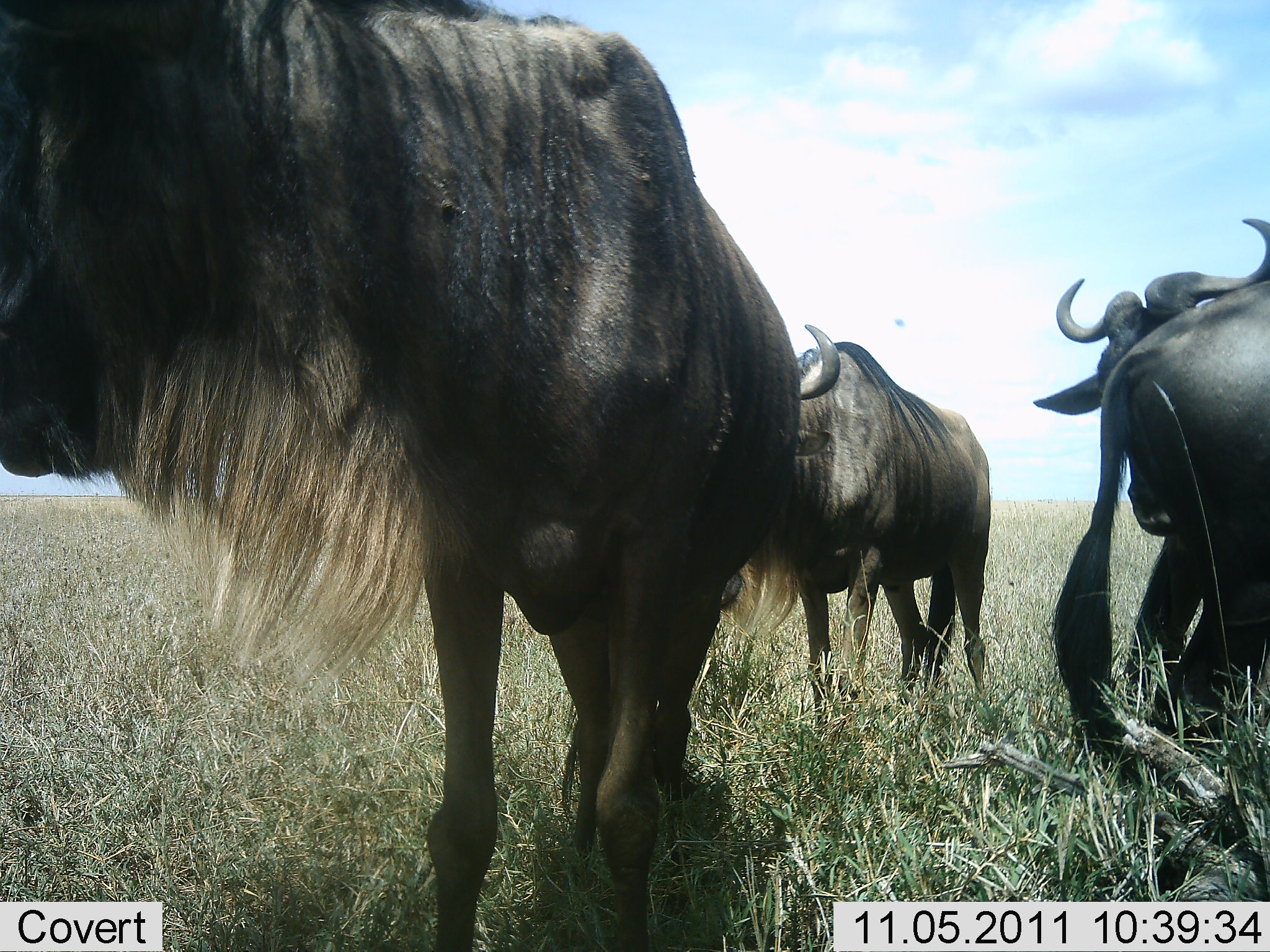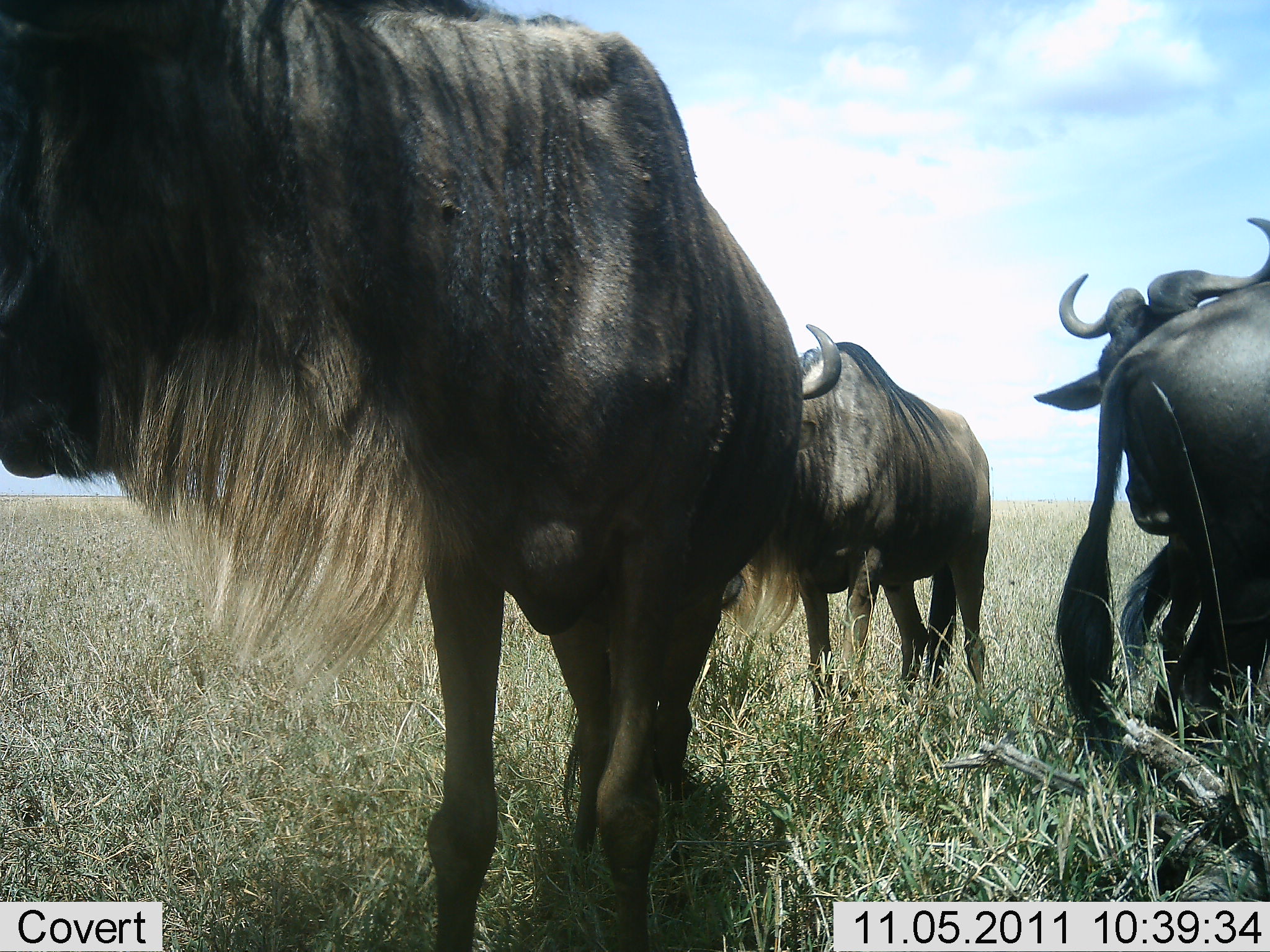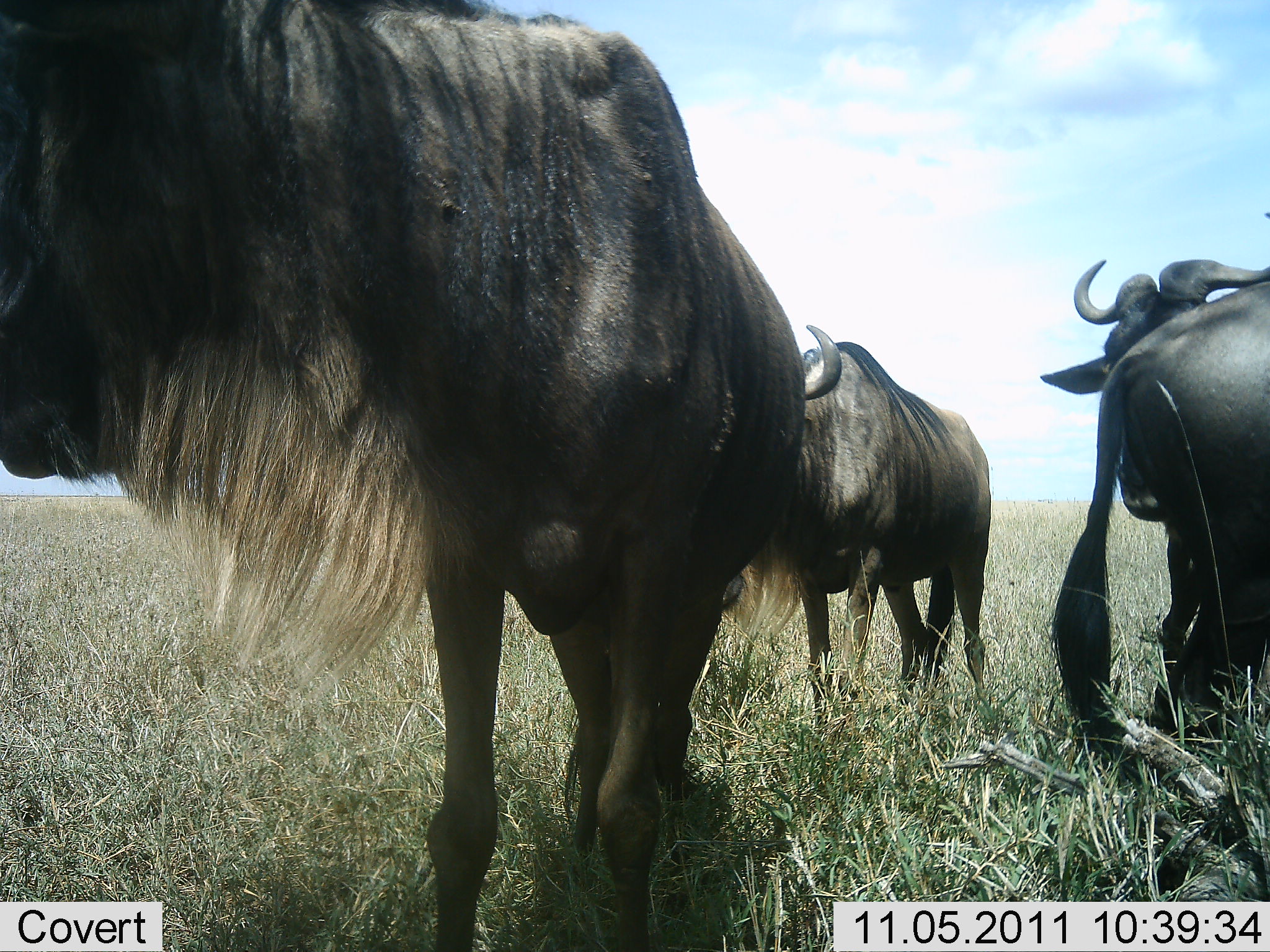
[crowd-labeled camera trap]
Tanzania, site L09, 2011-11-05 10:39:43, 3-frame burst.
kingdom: Animalia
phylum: Chordata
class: Mammalia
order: Artiodactyla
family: Bovidae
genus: Connochaetes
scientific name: Connochaetes taurinus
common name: blue wildebeest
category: wildebeest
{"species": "wildebeest (blue wildebeest) (Connochaetes taurinus)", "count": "4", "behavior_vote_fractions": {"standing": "75%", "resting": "0%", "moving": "25%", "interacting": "8%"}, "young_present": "0%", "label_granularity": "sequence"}